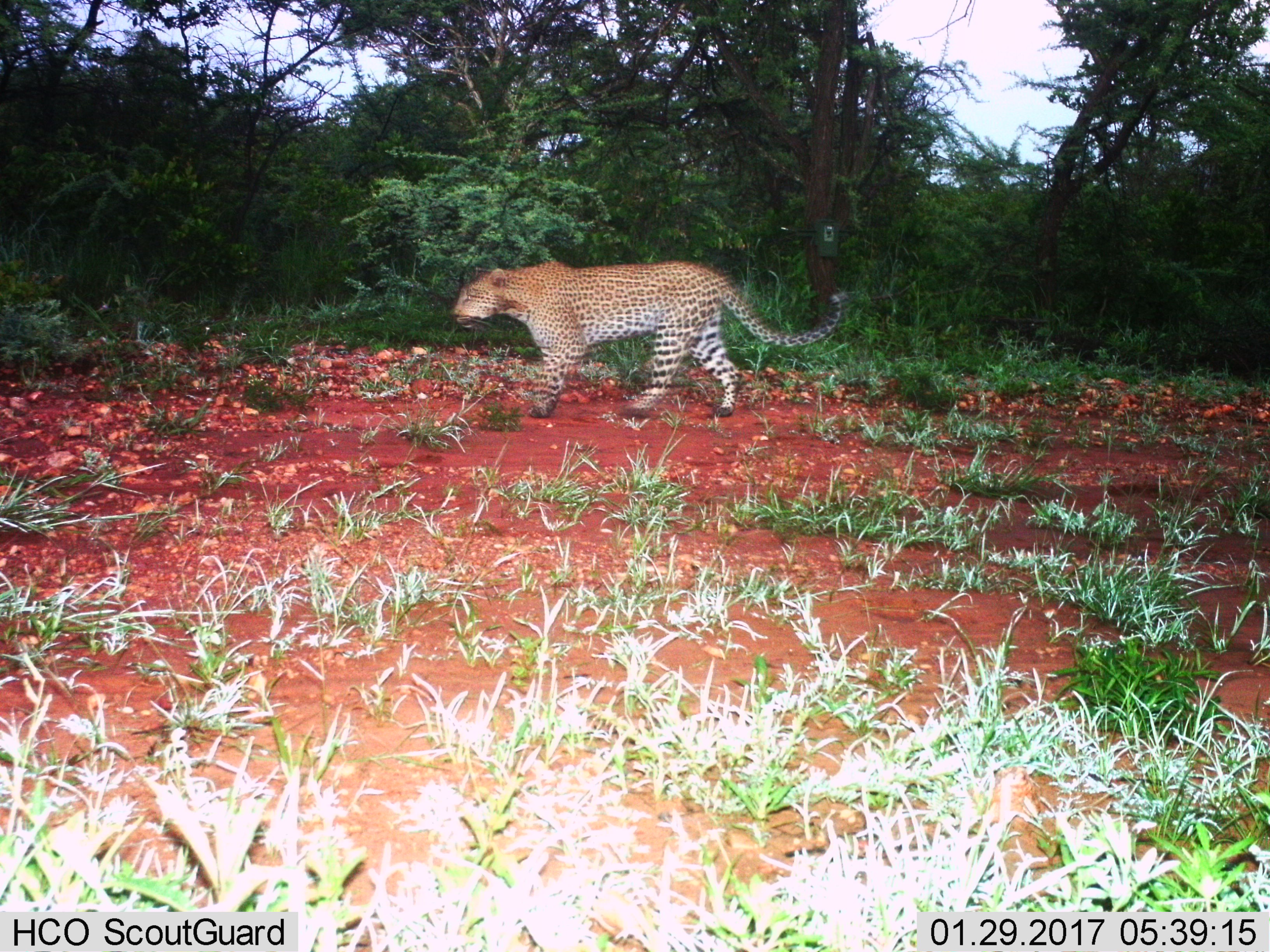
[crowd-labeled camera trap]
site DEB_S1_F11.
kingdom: Animalia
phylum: Chordata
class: Mammalia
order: Carnivora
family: Felidae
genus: Panthera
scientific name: Panthera pardus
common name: leopard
Leopard (Panthera pardus), count 1. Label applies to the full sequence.